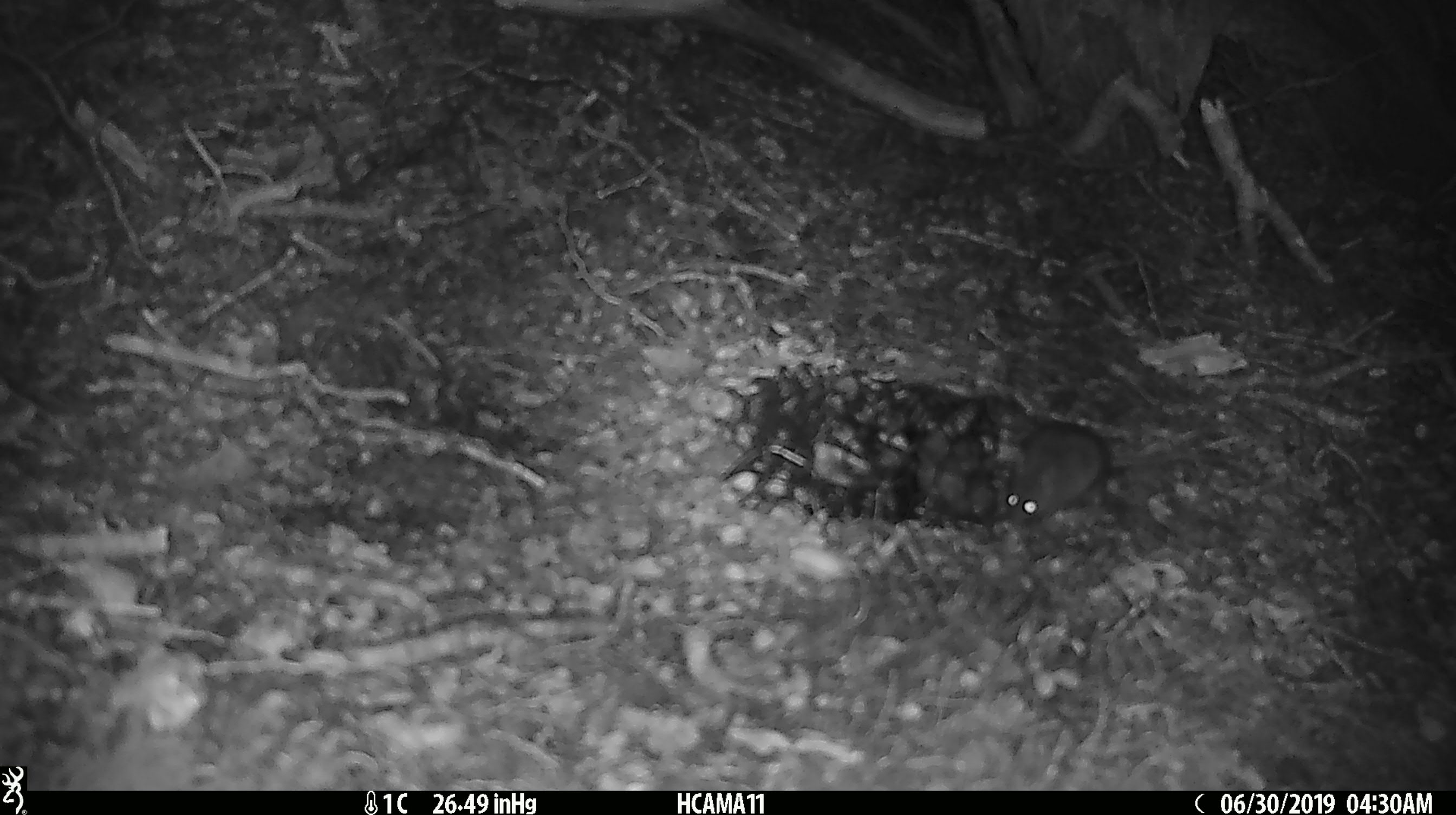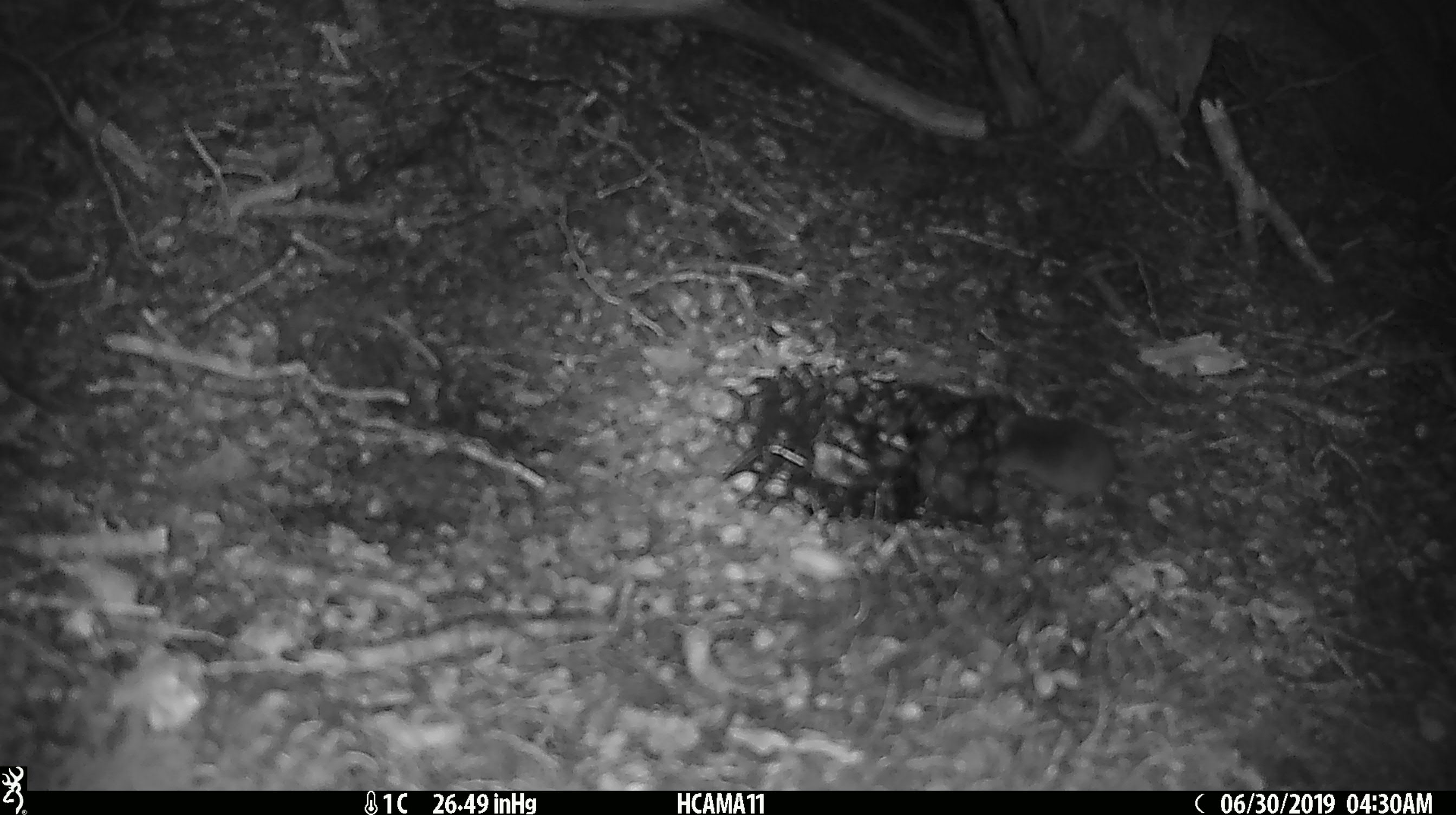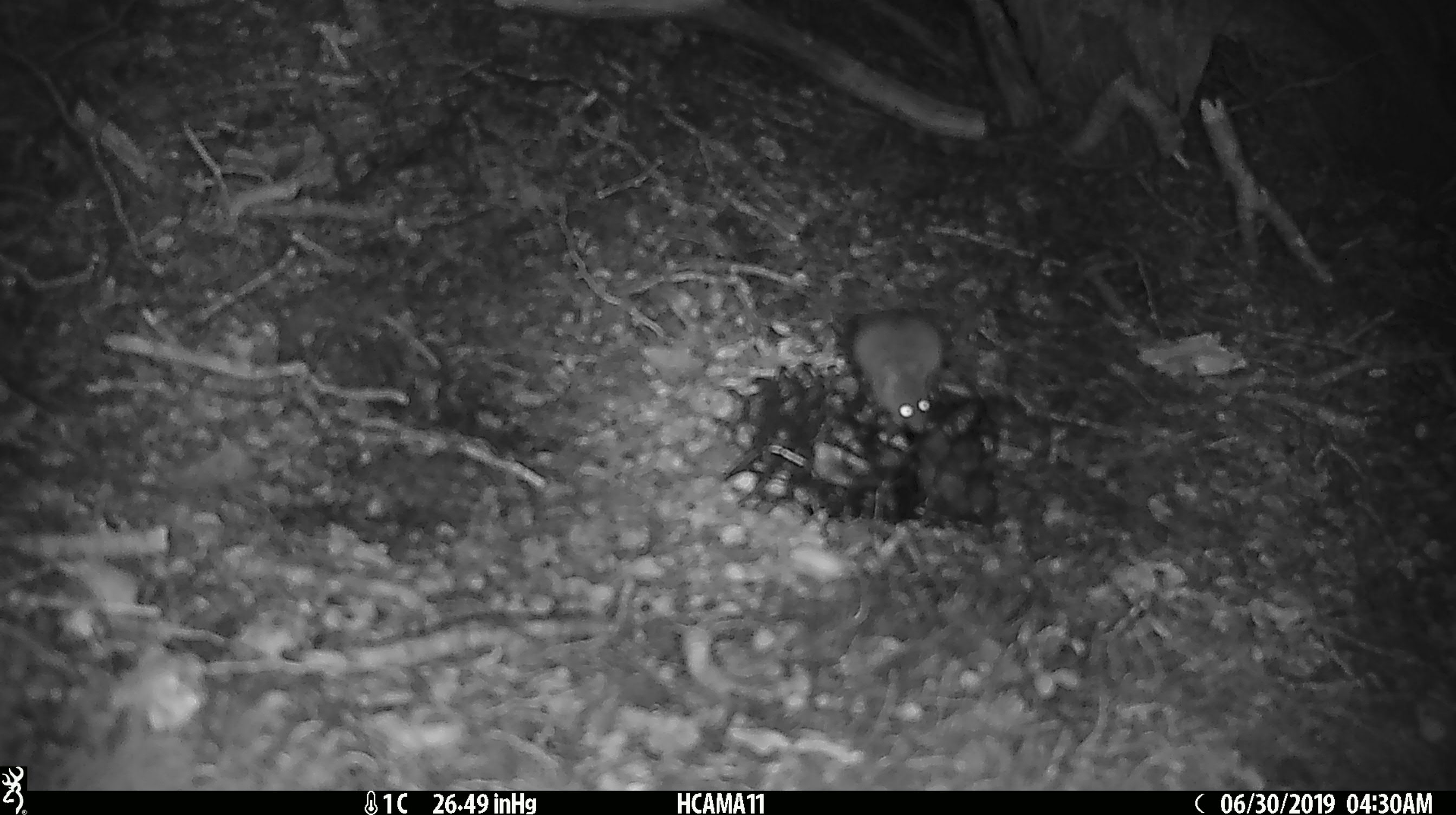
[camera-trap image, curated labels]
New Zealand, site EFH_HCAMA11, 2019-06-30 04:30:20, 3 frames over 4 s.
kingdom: Animalia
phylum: Chordata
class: Mammalia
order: Rodentia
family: Muridae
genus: Mus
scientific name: Mus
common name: mouse